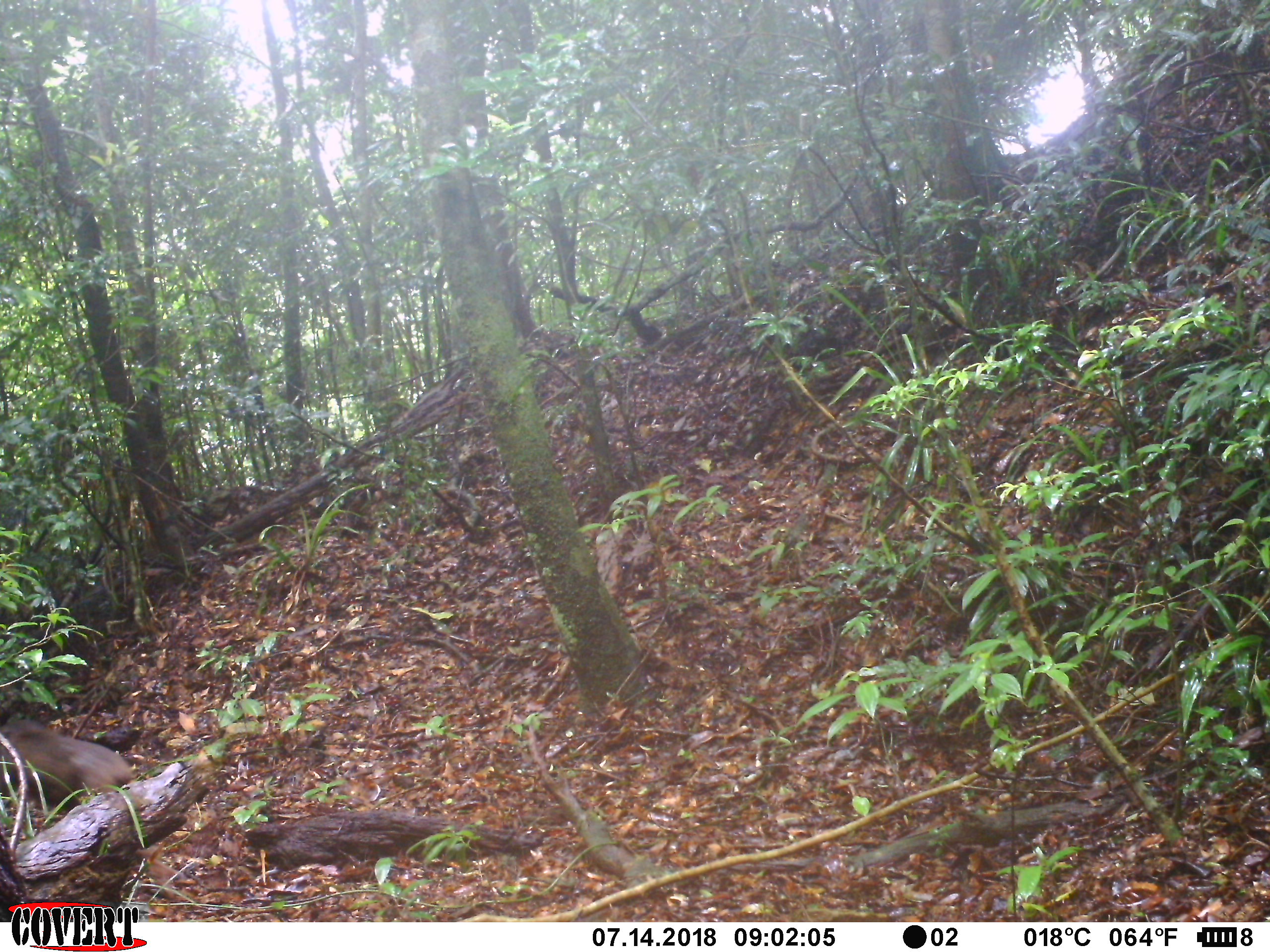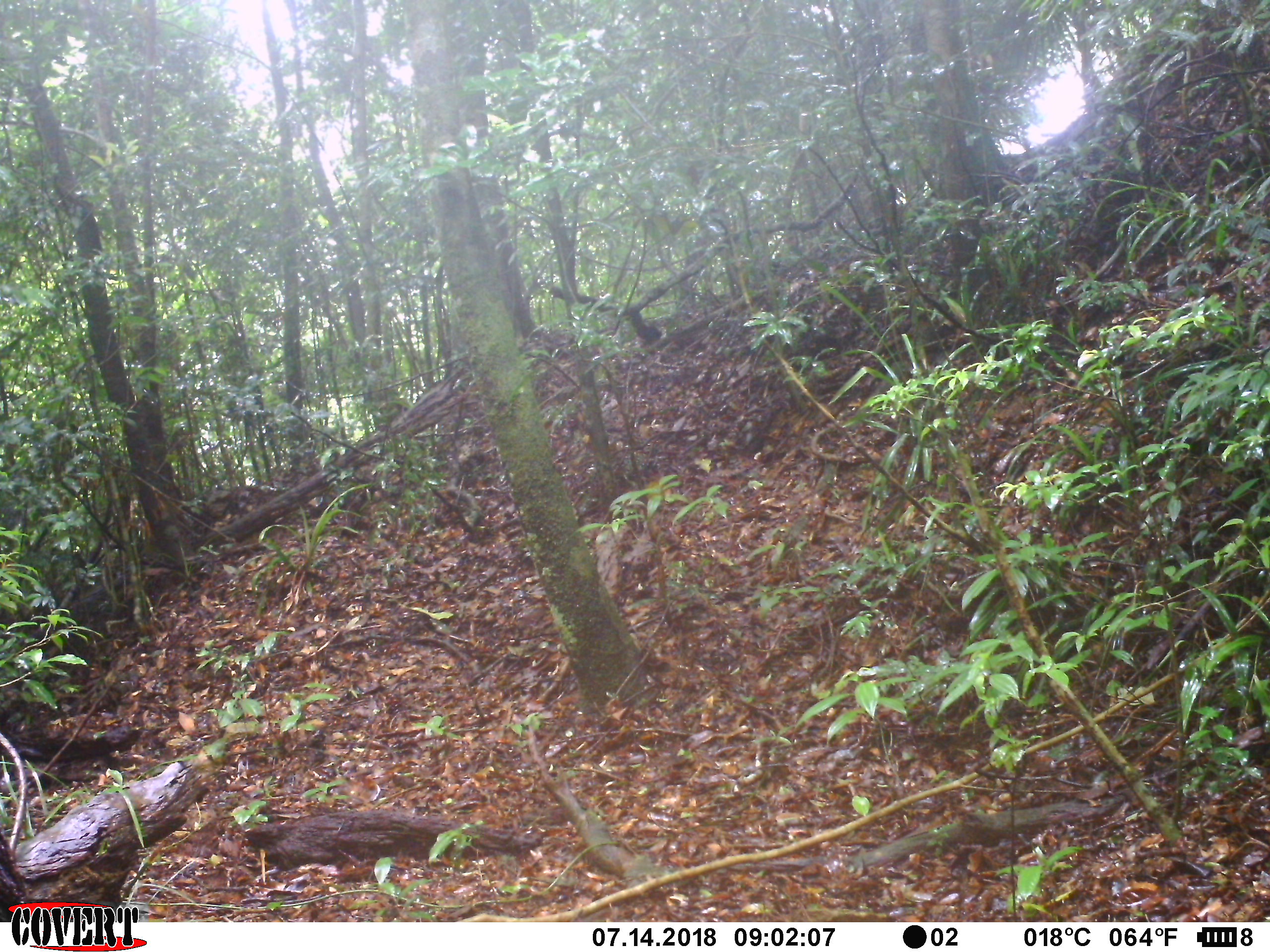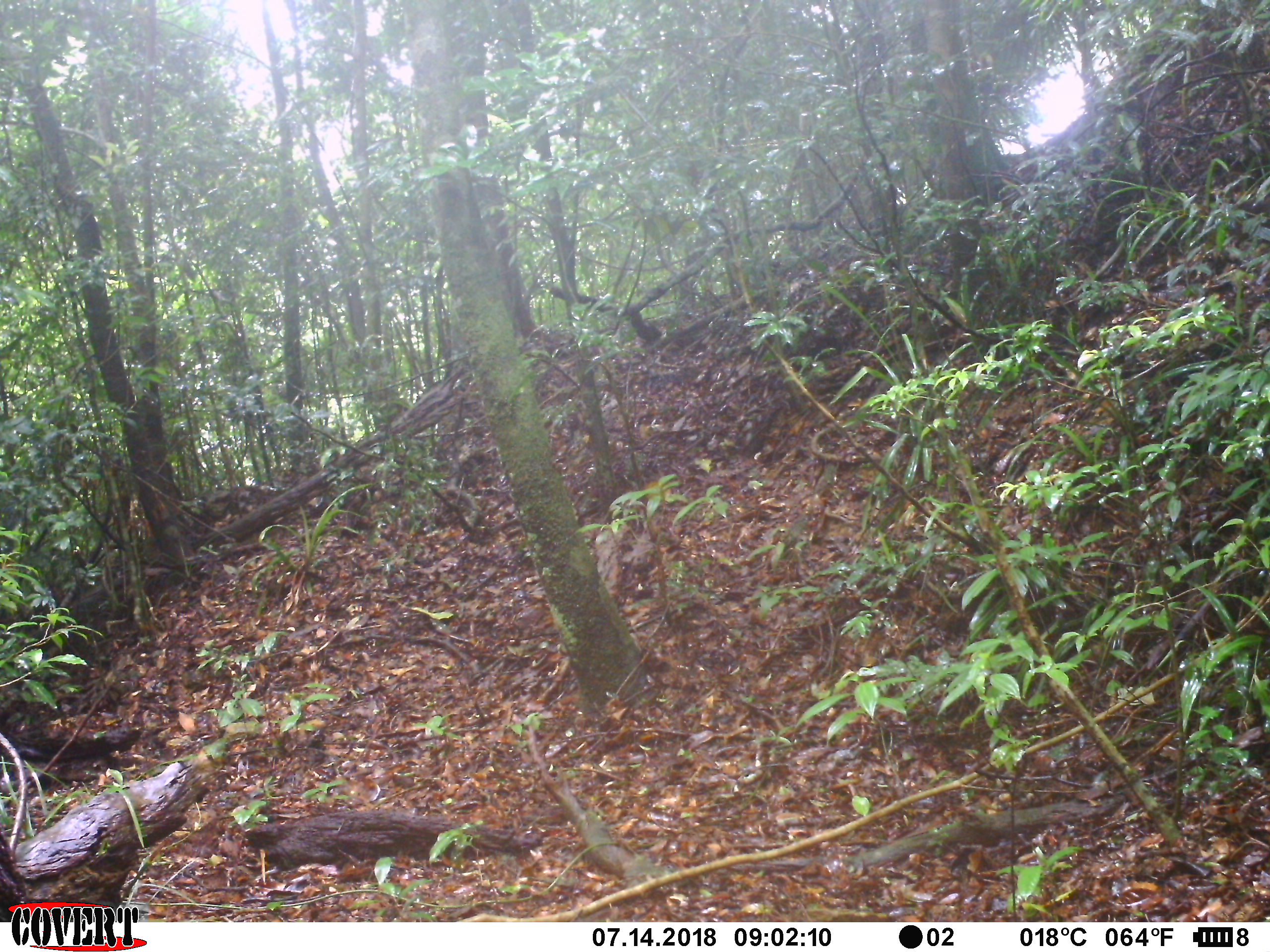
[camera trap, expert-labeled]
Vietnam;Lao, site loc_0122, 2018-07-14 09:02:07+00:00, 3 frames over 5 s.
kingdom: Animalia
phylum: Chordata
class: Mammalia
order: Primates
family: Cercopithecidae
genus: Macaca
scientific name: Macaca arctoides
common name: stump-tailed macaque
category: stump tailed macaque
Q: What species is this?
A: Stump tailed macaque (stump-tailed macaque) (Macaca arctoides).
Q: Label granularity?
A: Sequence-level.